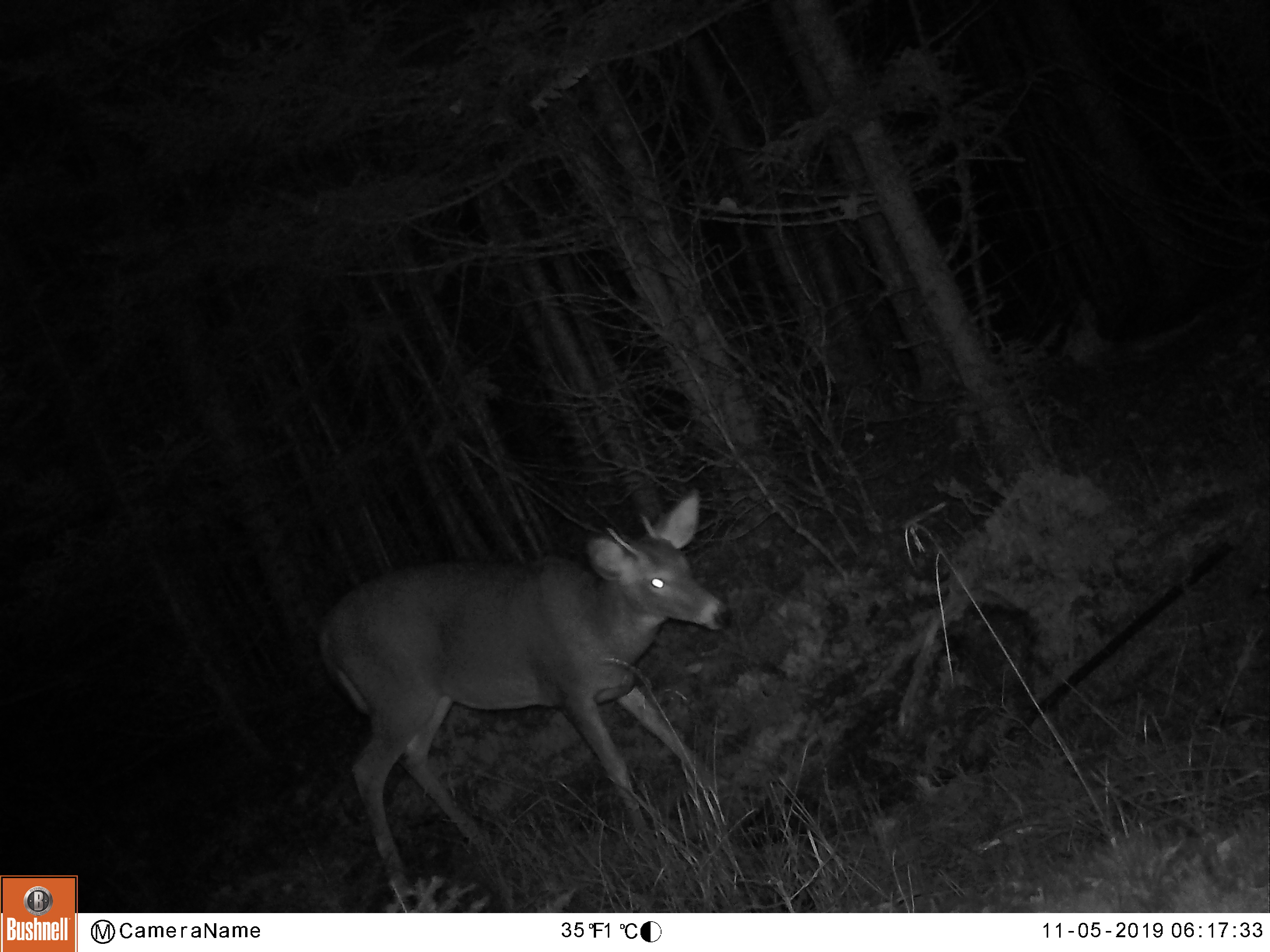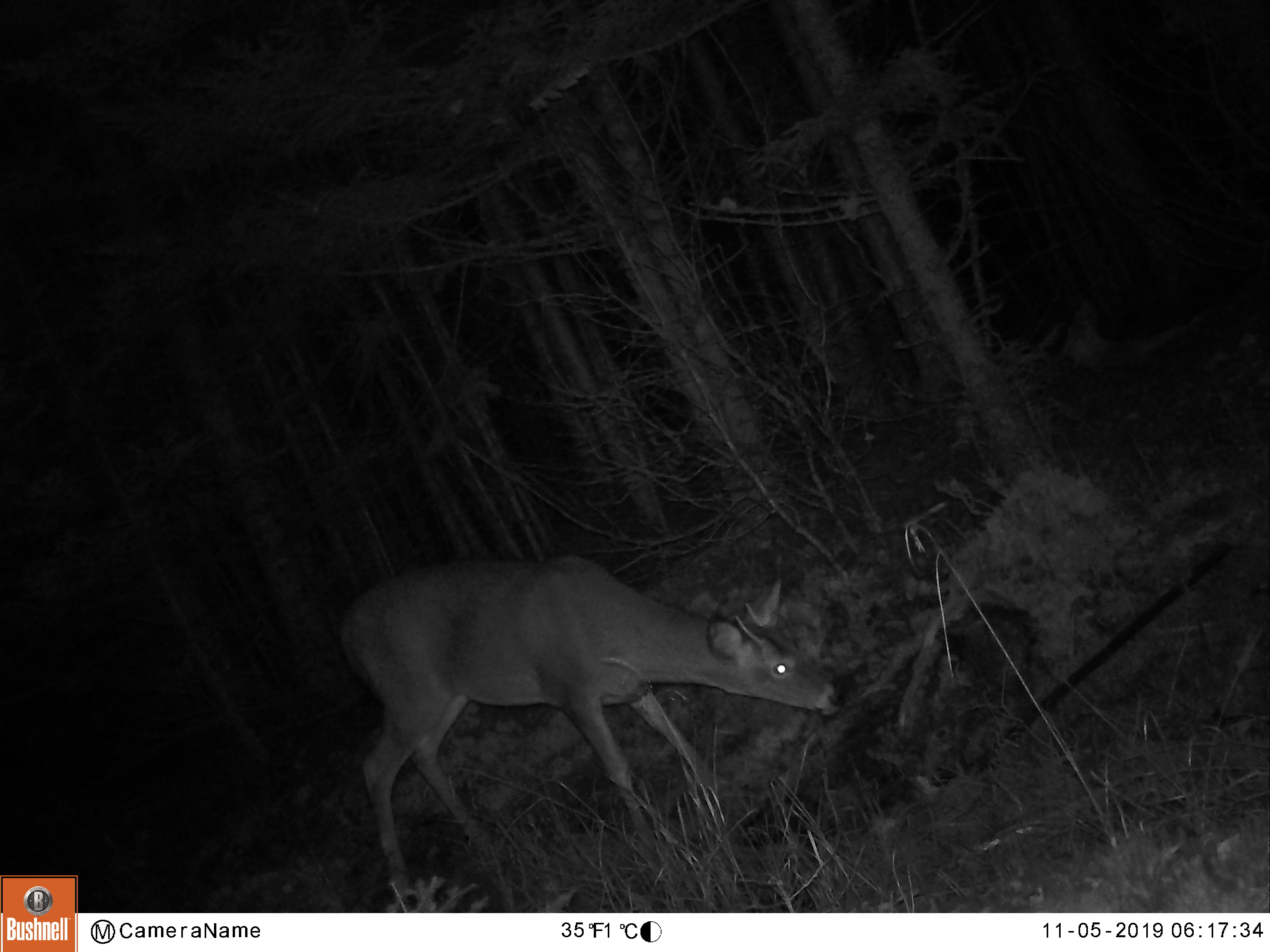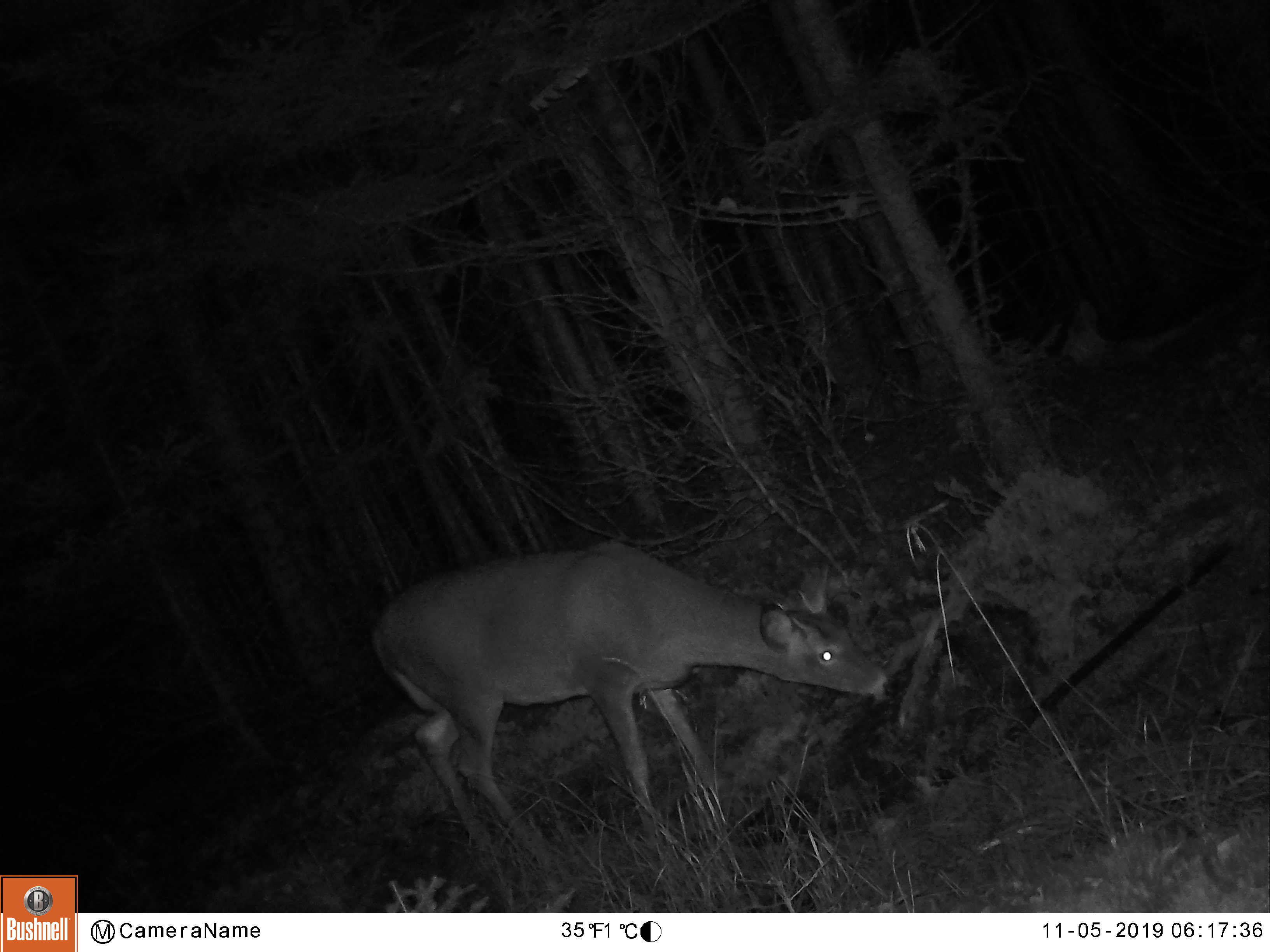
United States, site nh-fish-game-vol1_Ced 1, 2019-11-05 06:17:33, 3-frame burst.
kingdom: Animalia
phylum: Chordata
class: Mammalia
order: Artiodactyla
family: Cervidae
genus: Odocoileus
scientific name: Odocoileus virginianus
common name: white-tailed deer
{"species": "white-tailed deer (Odocoileus virginianus)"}